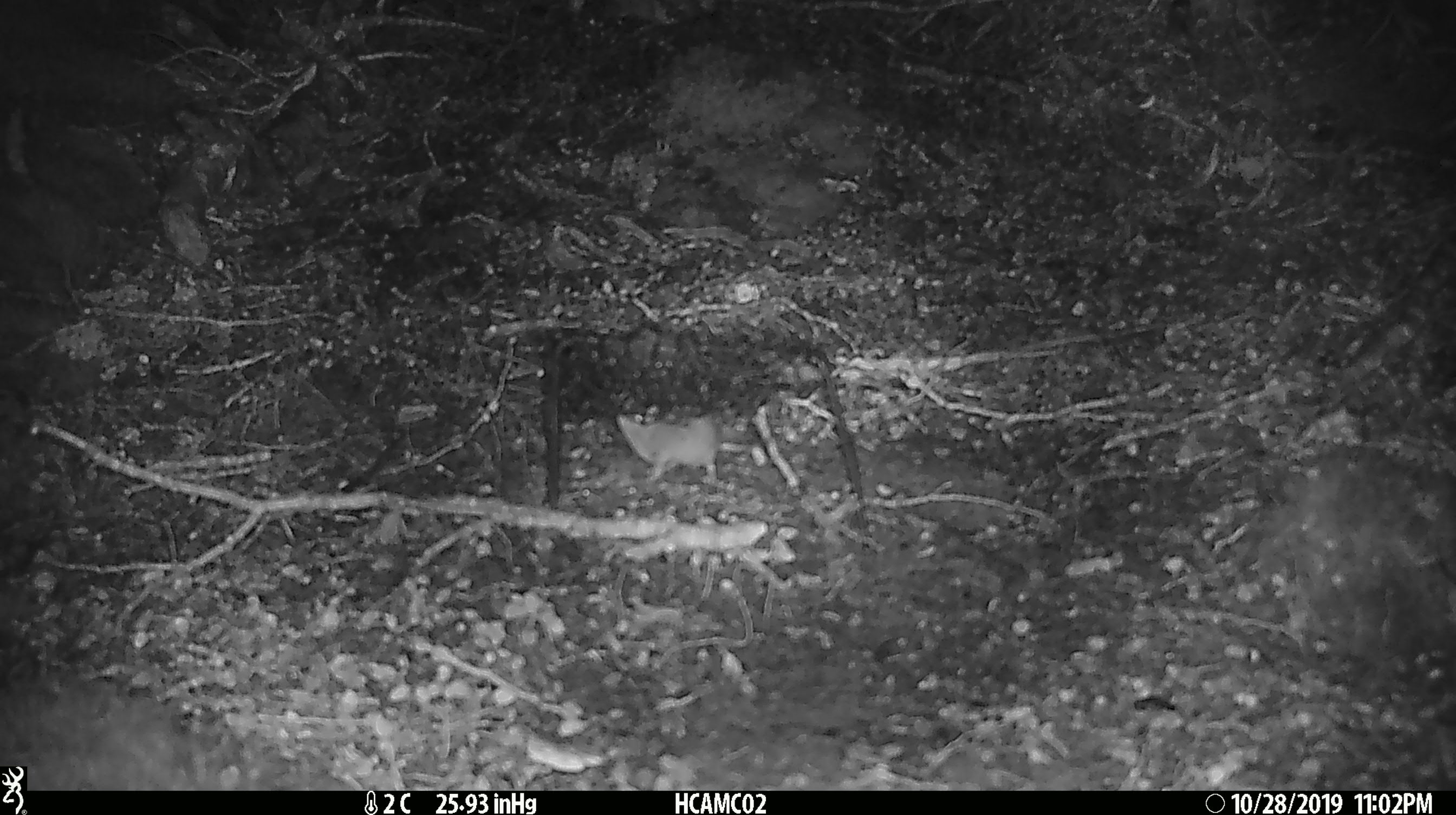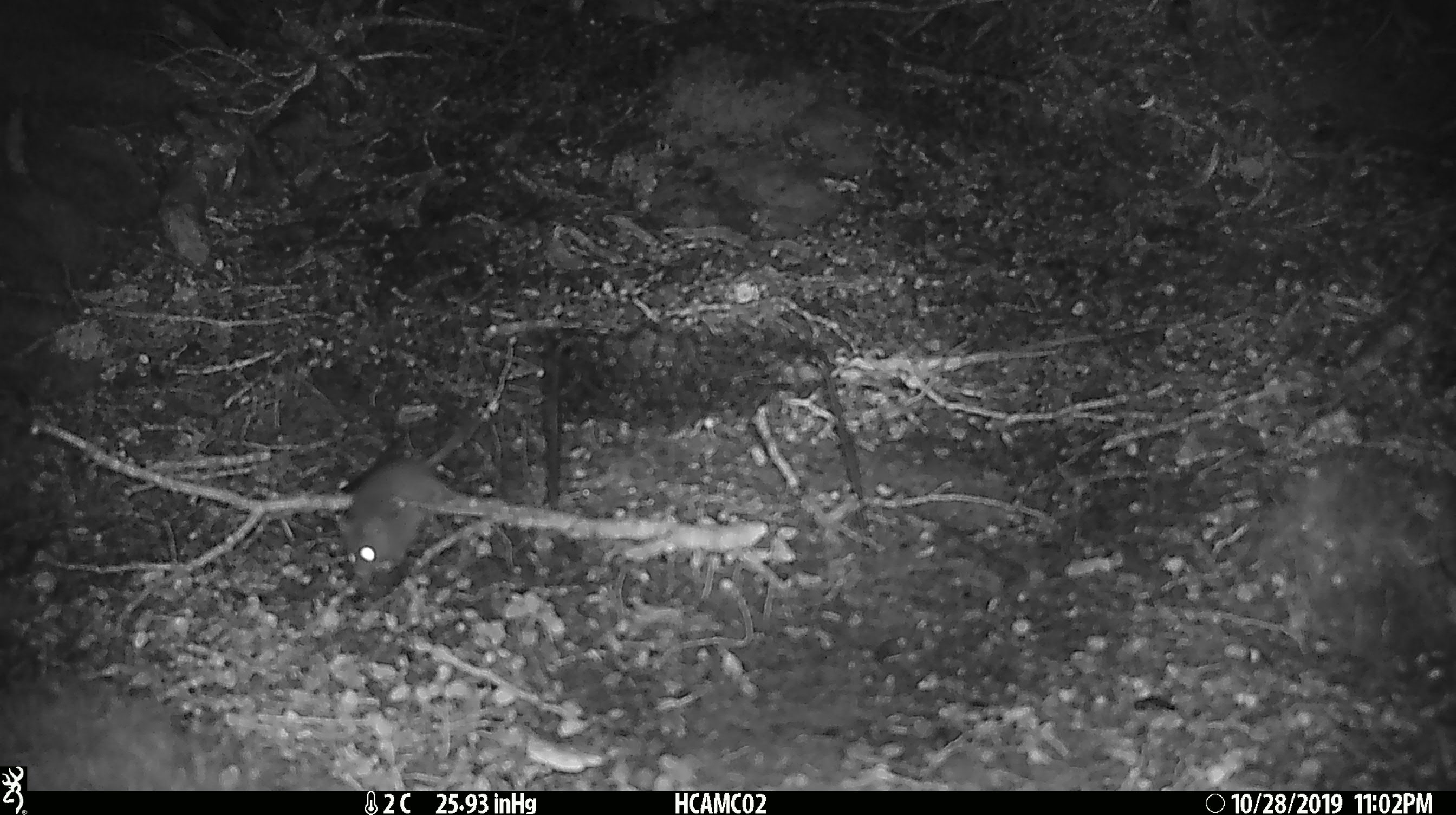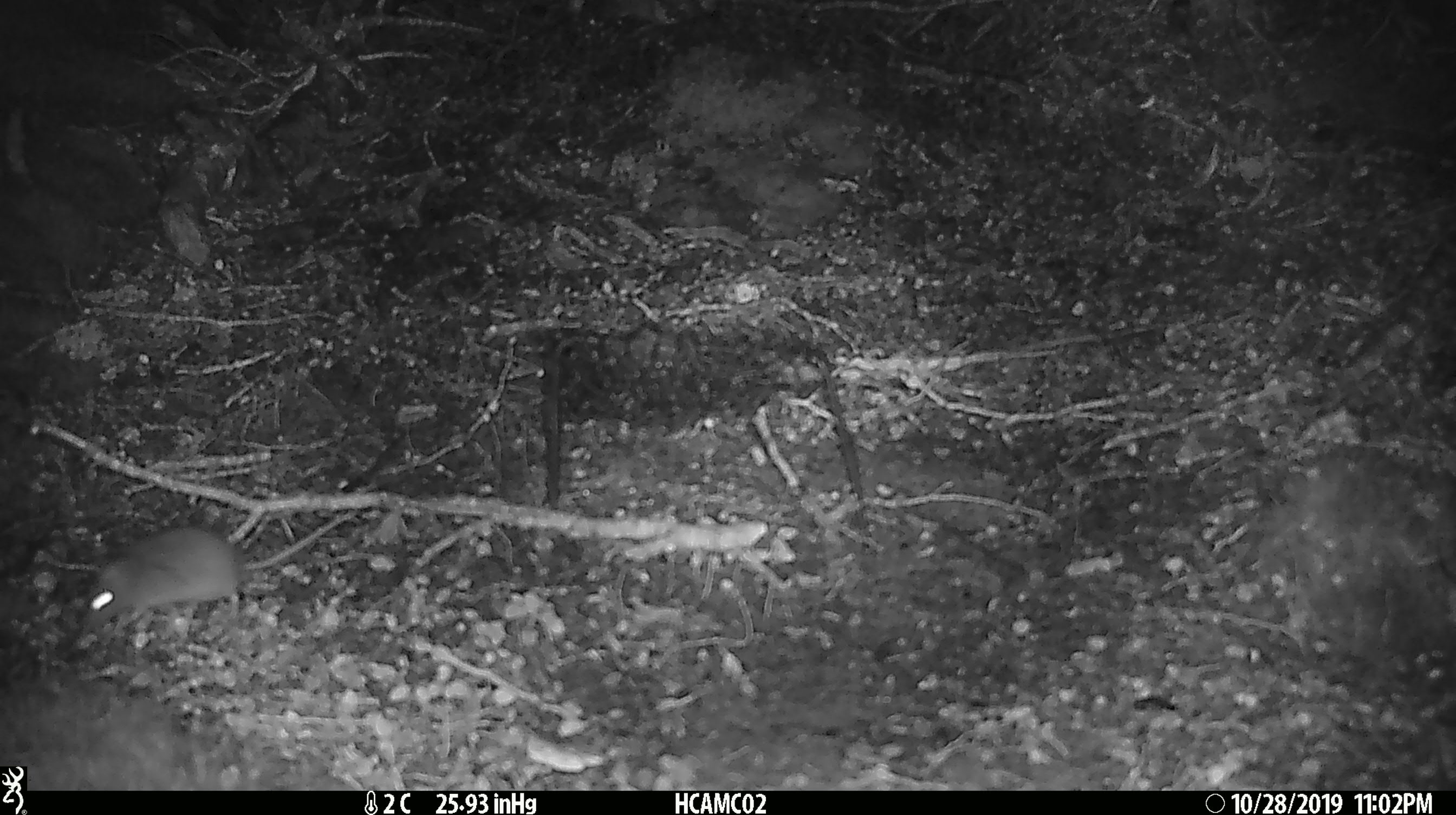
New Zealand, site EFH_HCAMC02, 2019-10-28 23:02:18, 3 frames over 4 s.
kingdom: Animalia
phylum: Chordata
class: Mammalia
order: Rodentia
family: Muridae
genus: Mus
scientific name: Mus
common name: mouse